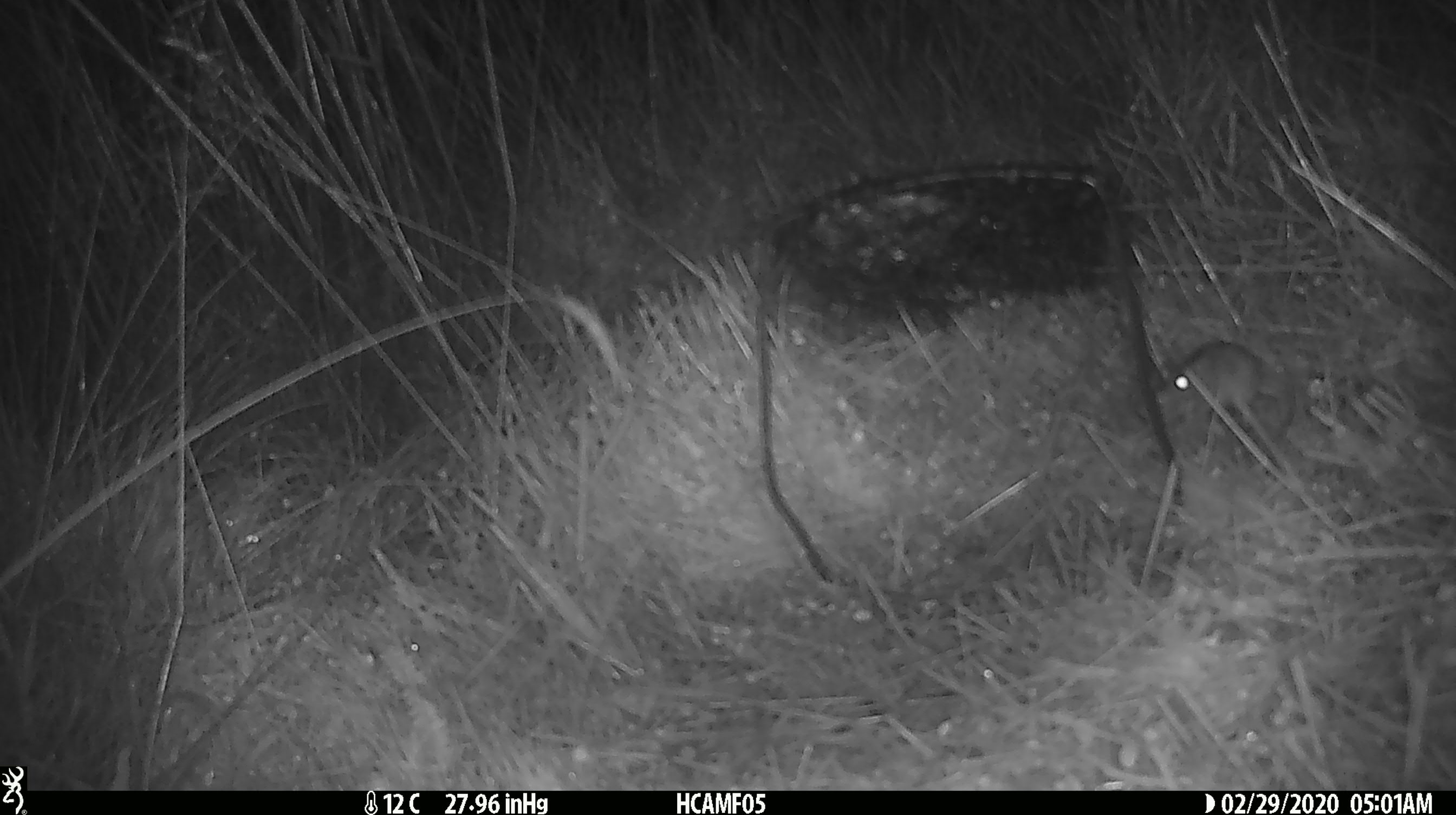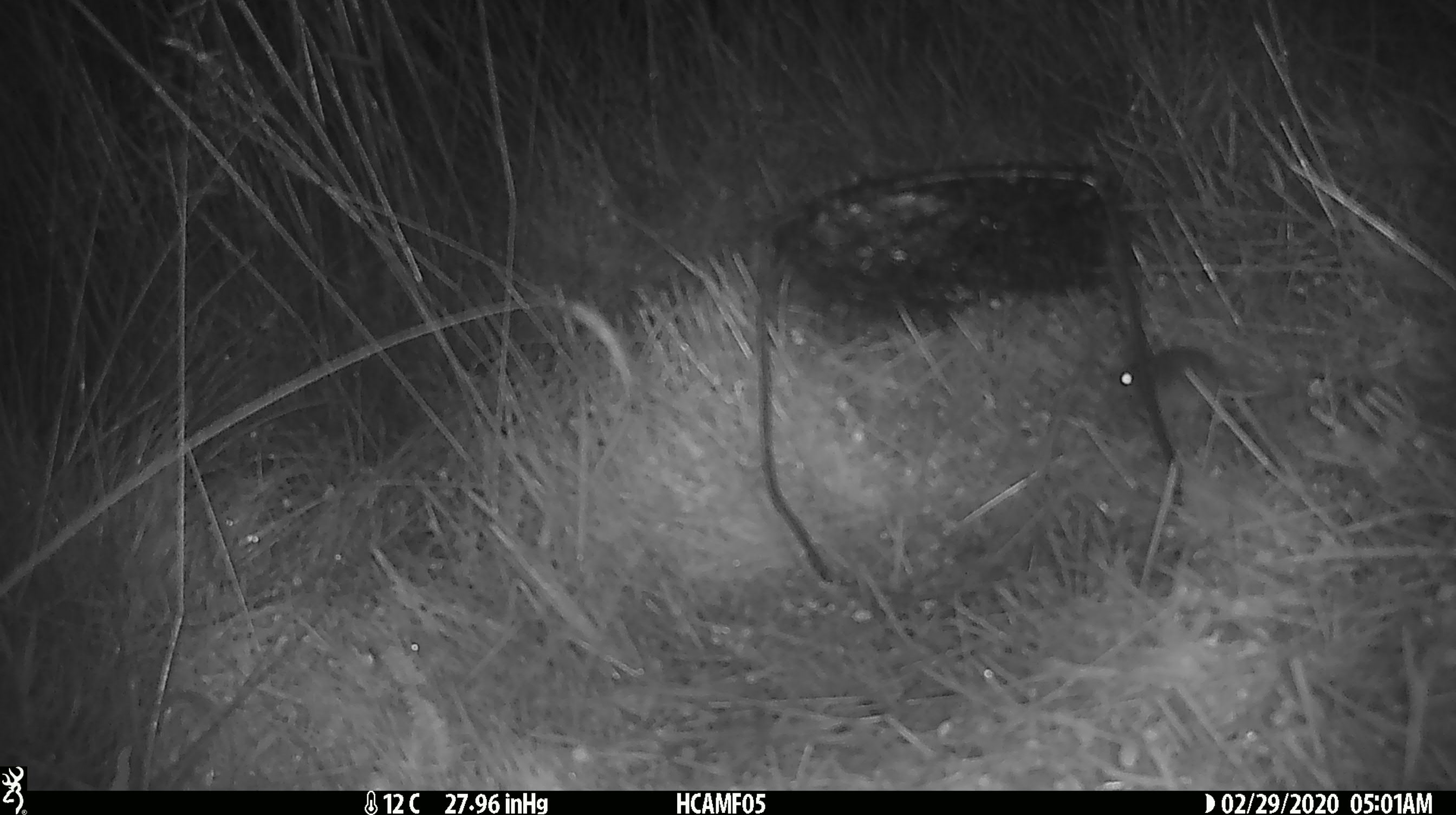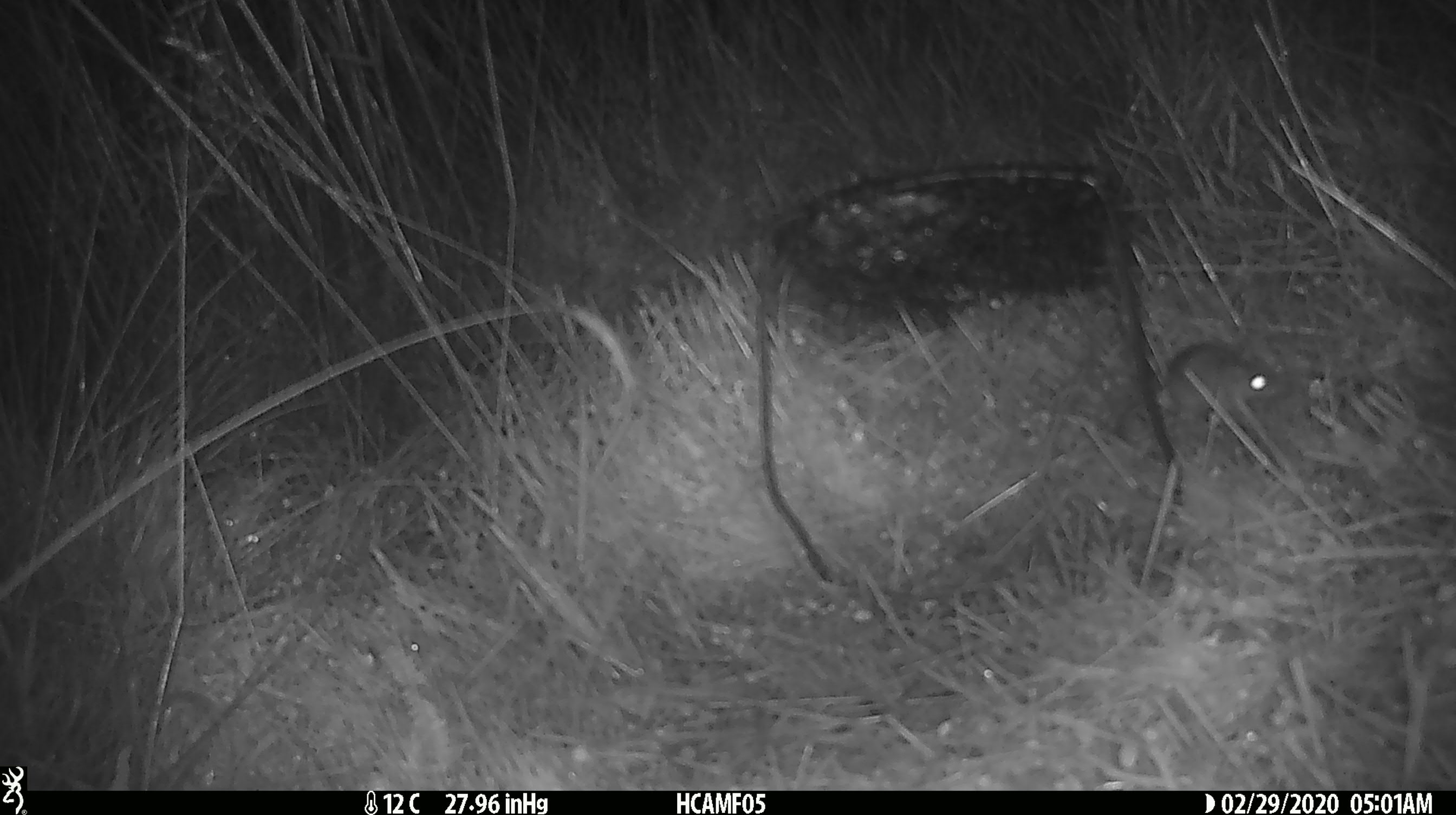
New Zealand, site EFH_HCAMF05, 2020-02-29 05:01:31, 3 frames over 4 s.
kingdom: Animalia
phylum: Chordata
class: Mammalia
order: Rodentia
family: Muridae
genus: Mus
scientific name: Mus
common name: mouse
Mouse (Mus).